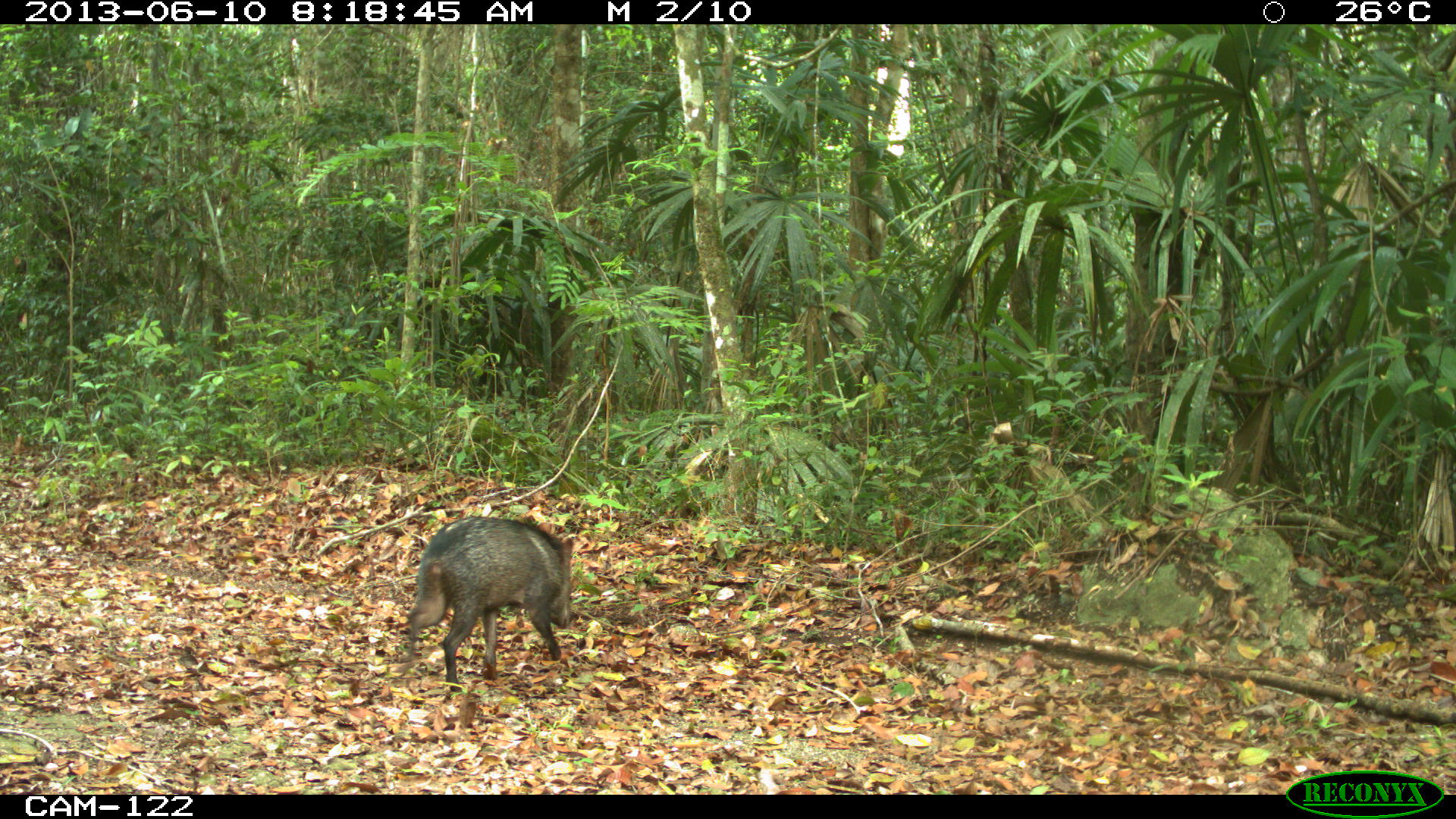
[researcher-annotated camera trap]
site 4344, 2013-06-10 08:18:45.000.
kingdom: Animalia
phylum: Chordata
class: Mammalia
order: Artiodactyla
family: Tayassuidae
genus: Pecari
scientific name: Pecari tajacu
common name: collared peccary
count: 1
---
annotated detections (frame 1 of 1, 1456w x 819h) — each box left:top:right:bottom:
pecari tajacu: 403:516:574:692